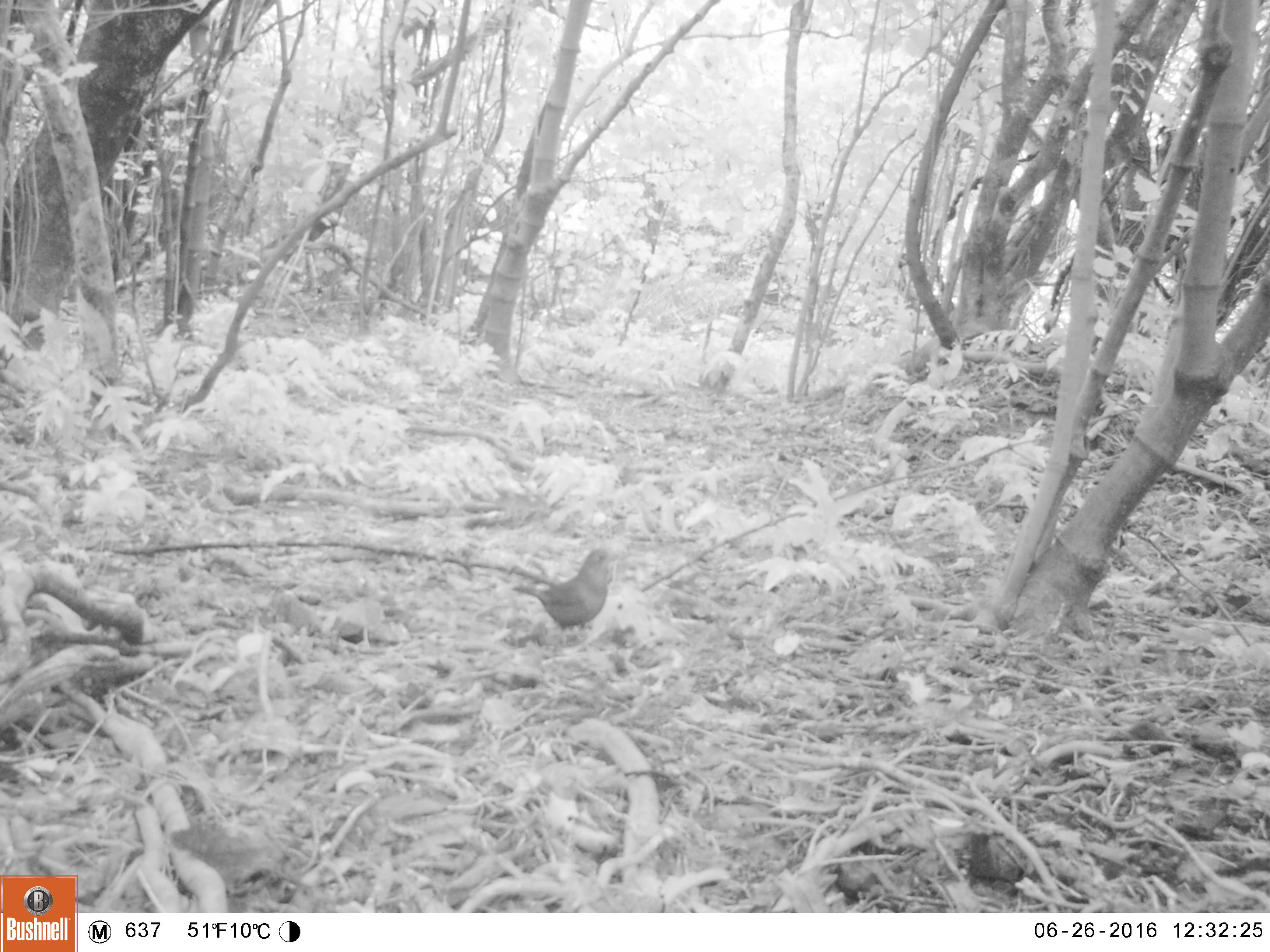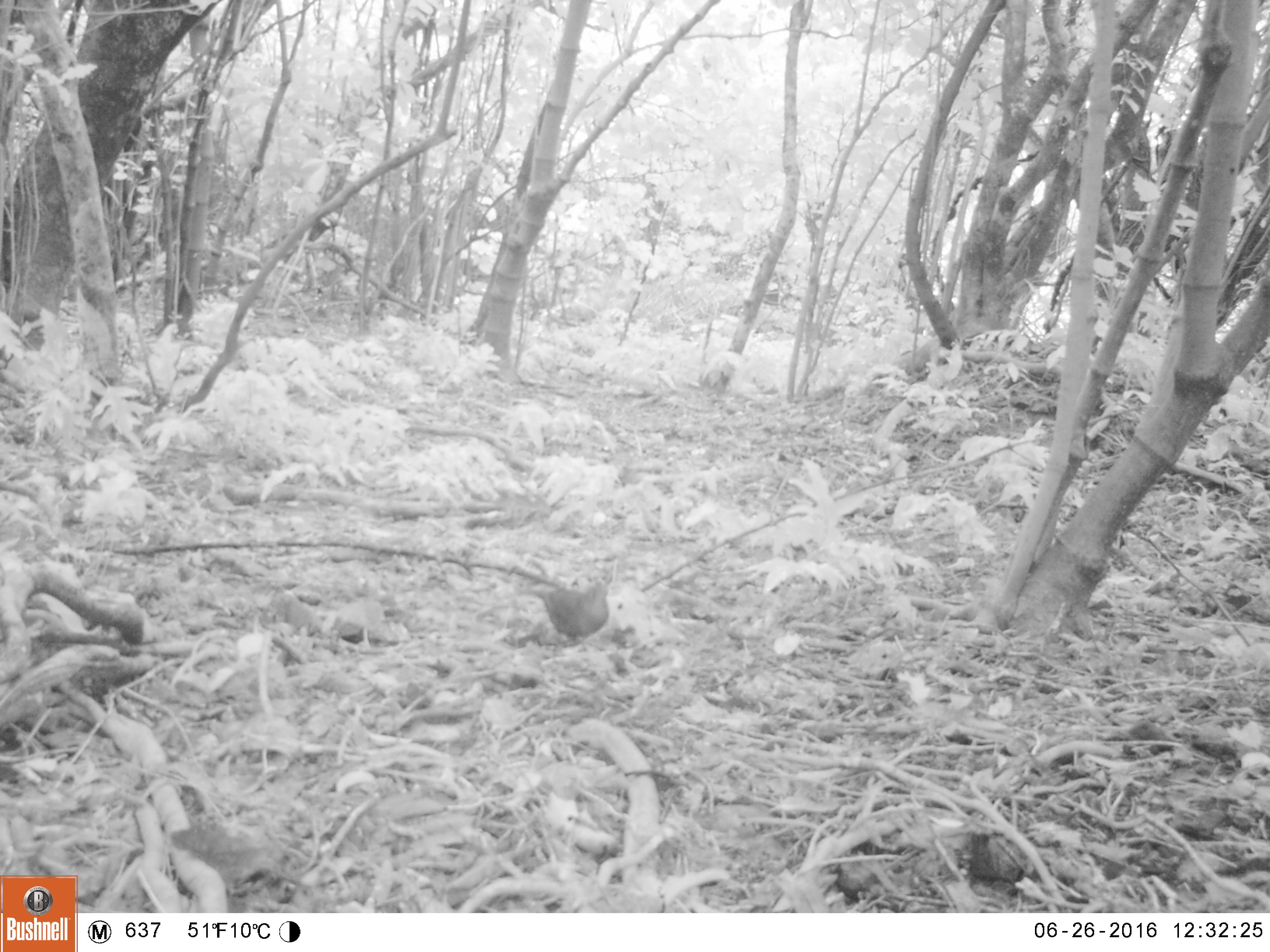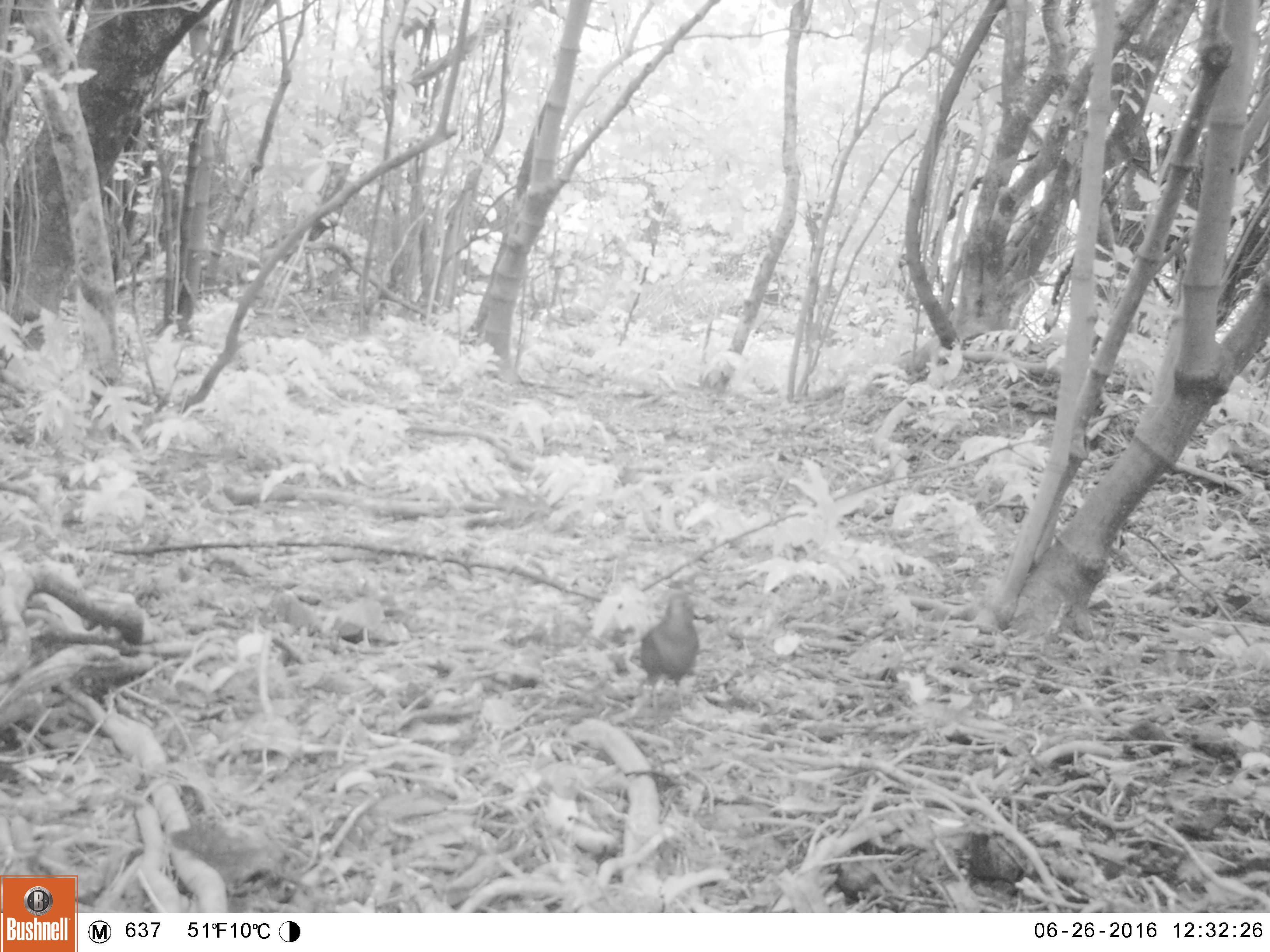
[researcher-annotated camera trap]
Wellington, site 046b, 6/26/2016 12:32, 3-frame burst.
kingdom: Animalia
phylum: Chordata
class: Aves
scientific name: Aves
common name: bird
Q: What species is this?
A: Bird (Aves).